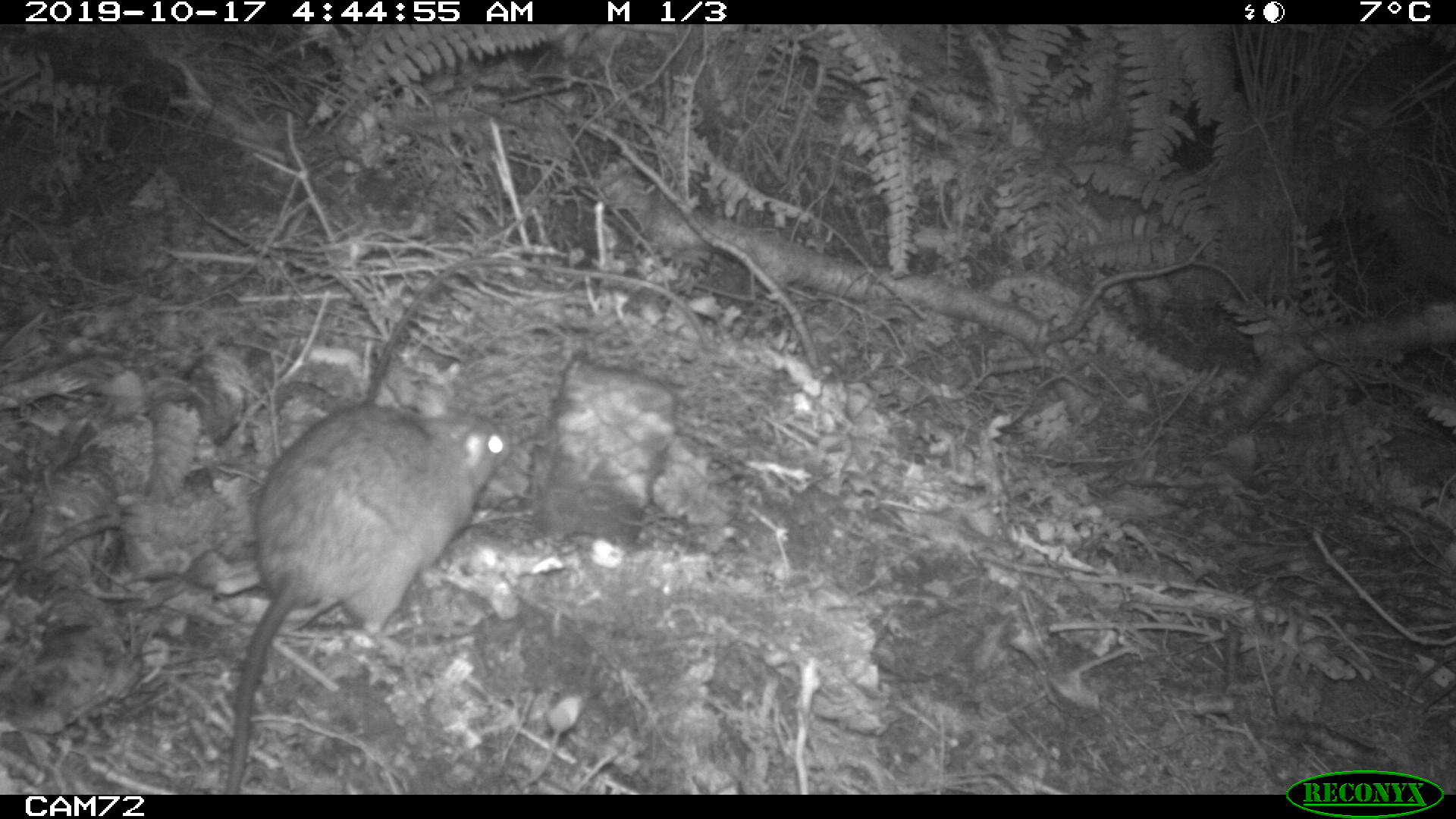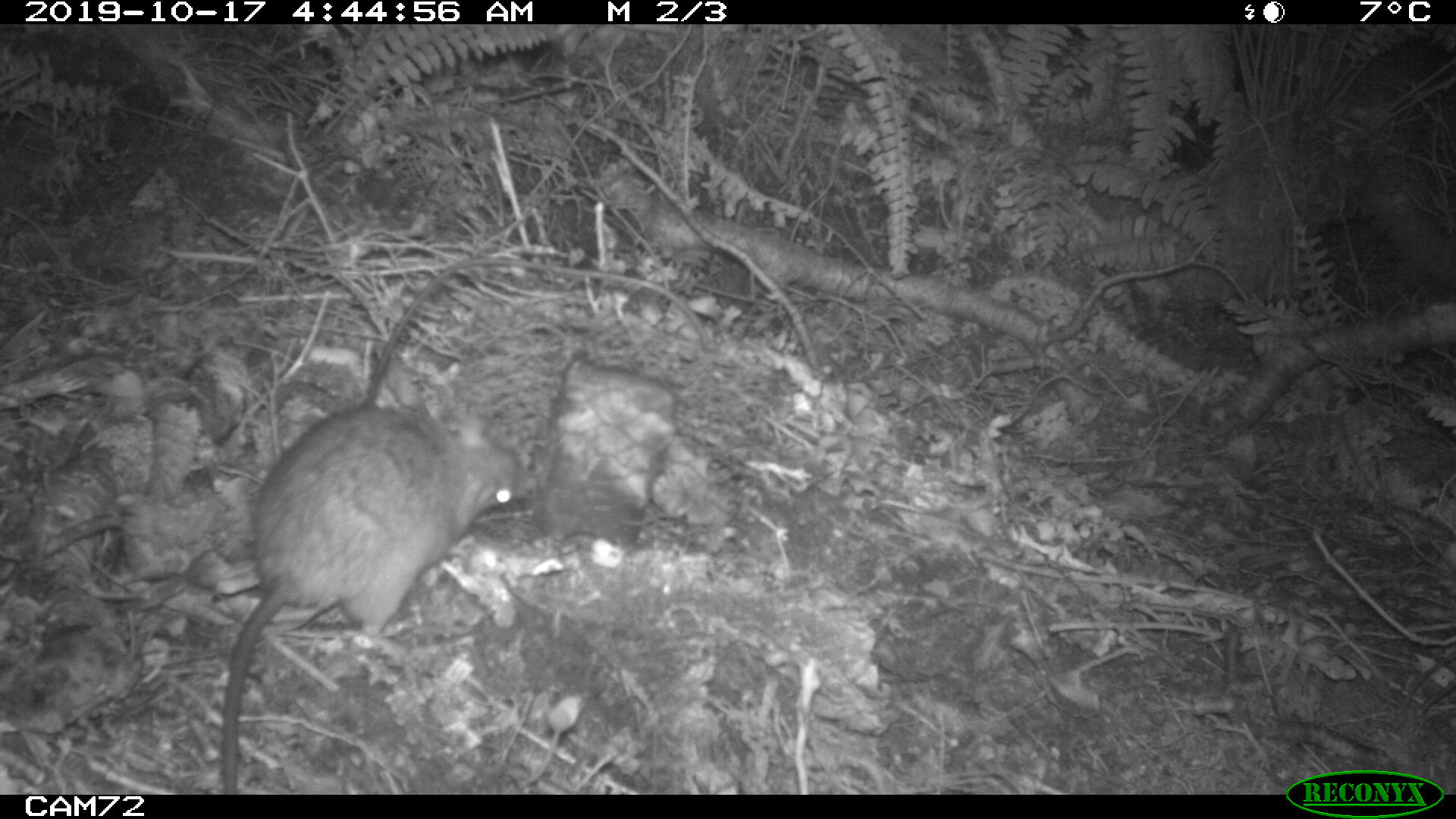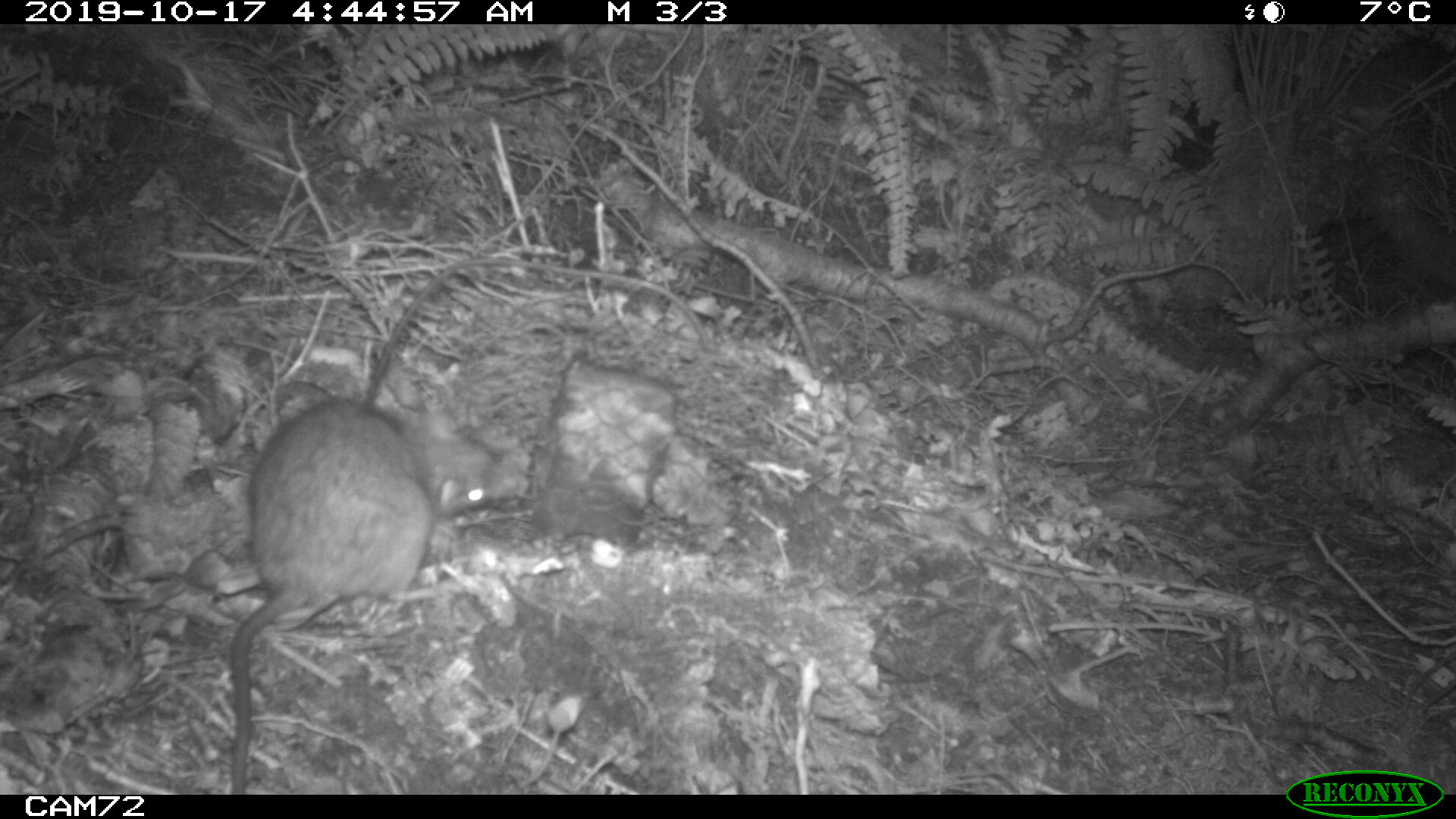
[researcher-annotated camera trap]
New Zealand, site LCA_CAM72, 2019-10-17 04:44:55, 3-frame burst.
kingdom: Animalia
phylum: Chordata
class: Mammalia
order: Rodentia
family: Muridae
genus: Rattus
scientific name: Rattus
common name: rat